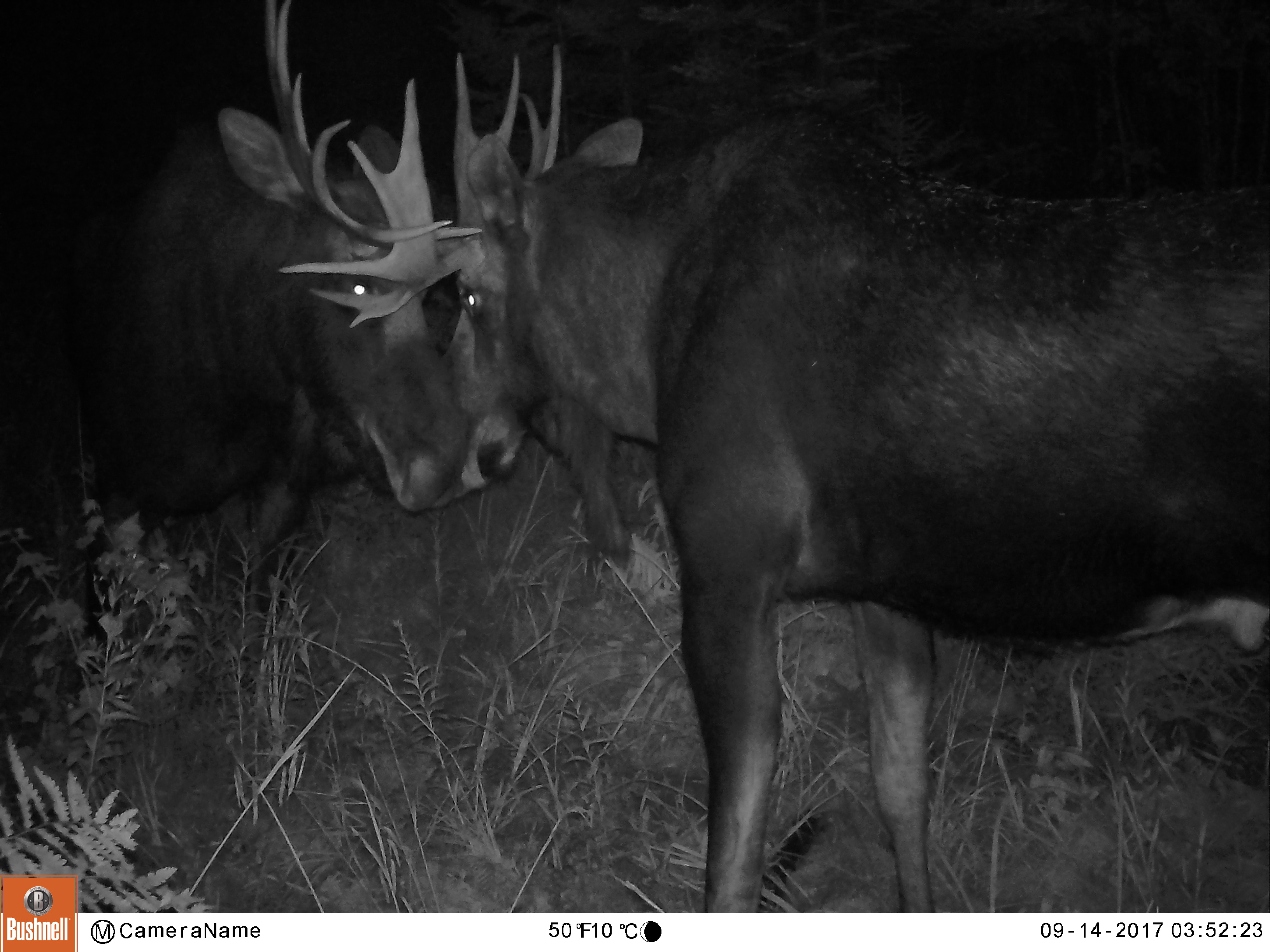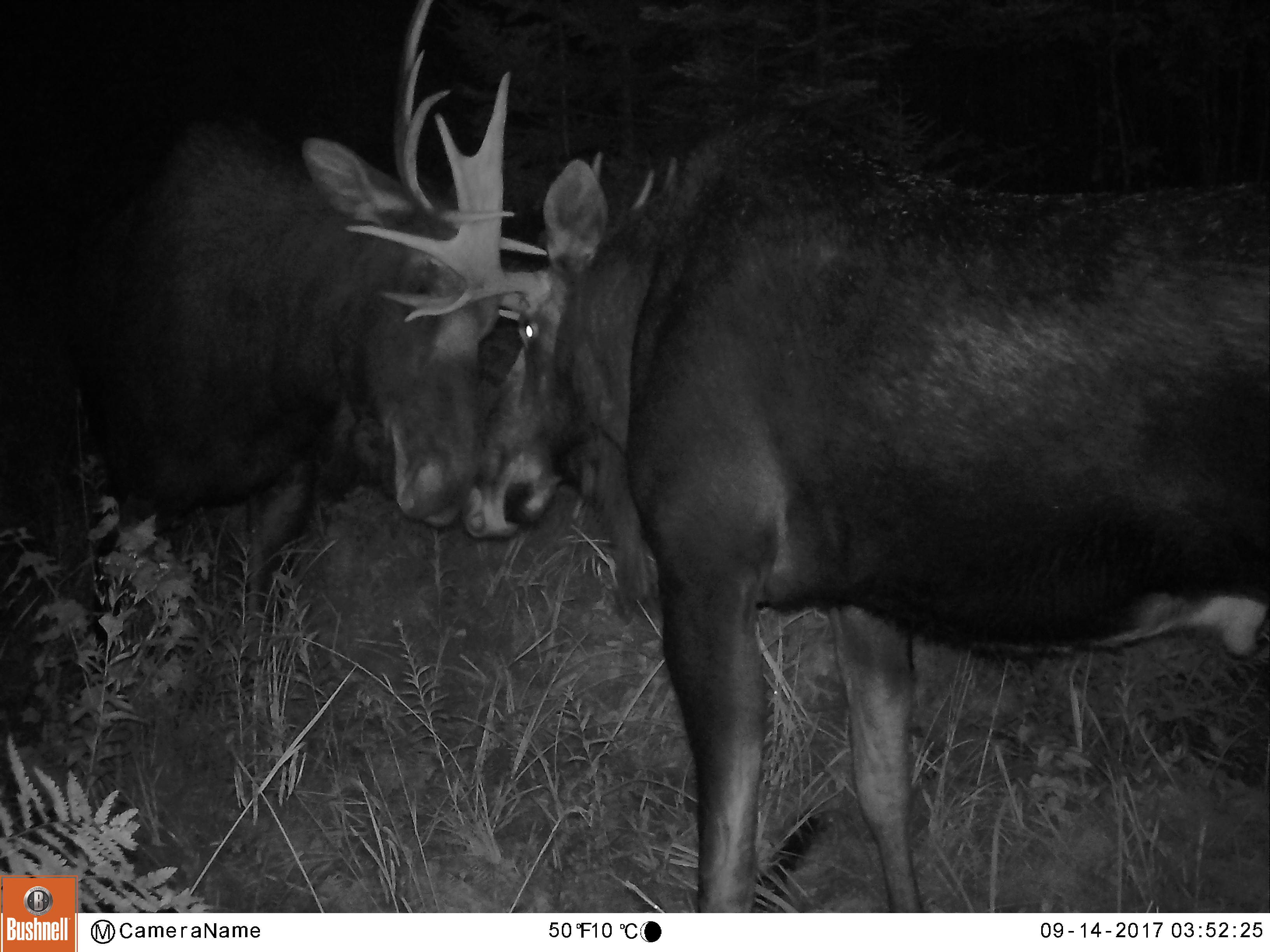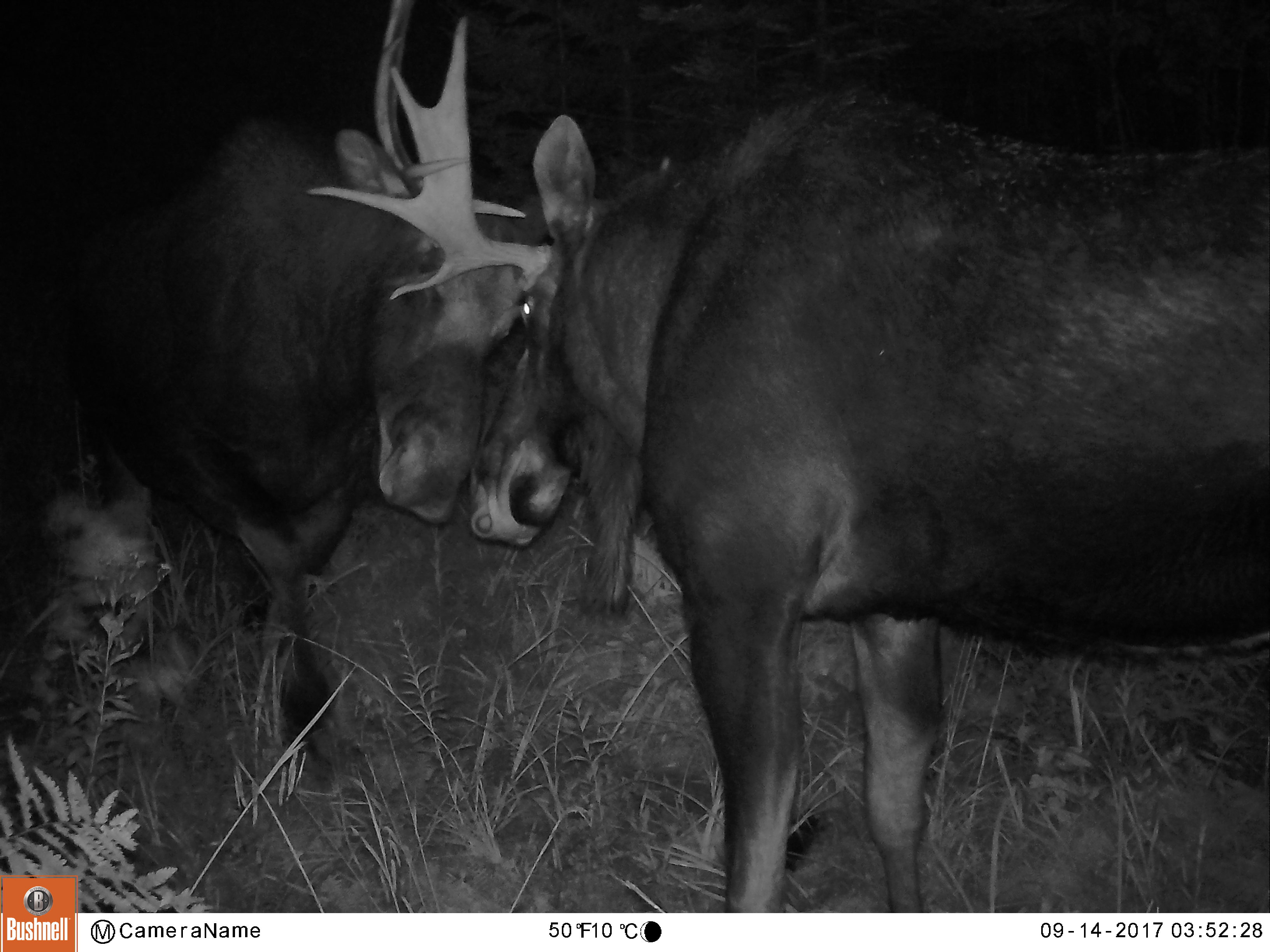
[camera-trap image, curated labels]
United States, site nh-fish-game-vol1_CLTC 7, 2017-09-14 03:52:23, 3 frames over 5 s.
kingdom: Animalia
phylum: Chordata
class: Mammalia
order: Artiodactyla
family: Cervidae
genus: Alces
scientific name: Alces alces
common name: moose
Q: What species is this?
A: Moose (Alces alces).